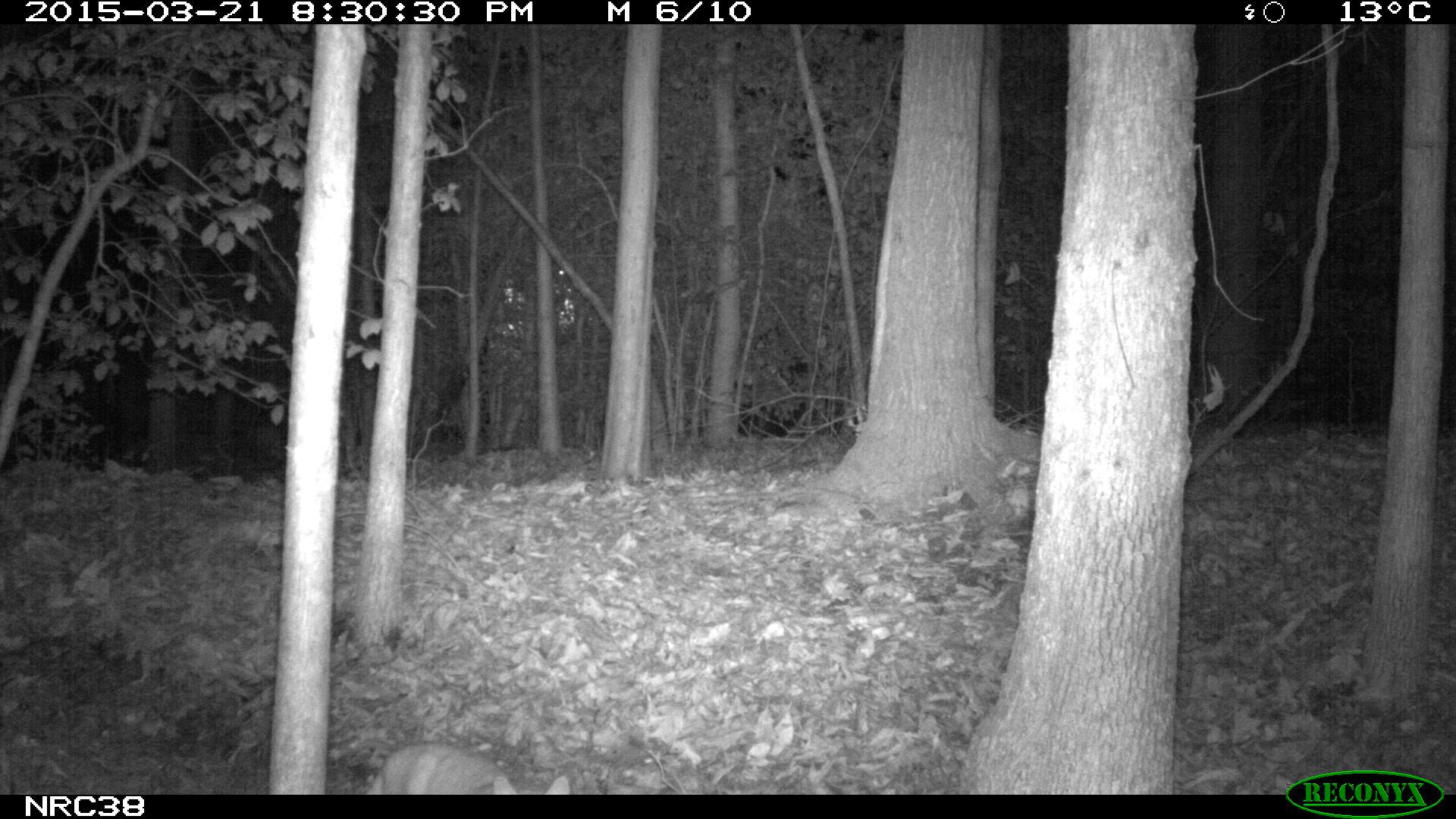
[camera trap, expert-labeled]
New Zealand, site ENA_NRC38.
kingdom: Animalia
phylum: Chordata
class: Mammalia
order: Carnivora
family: Felidae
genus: Felis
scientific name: Felis catus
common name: domestic cat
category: cat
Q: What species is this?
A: Cat (domestic cat) (Felis catus).